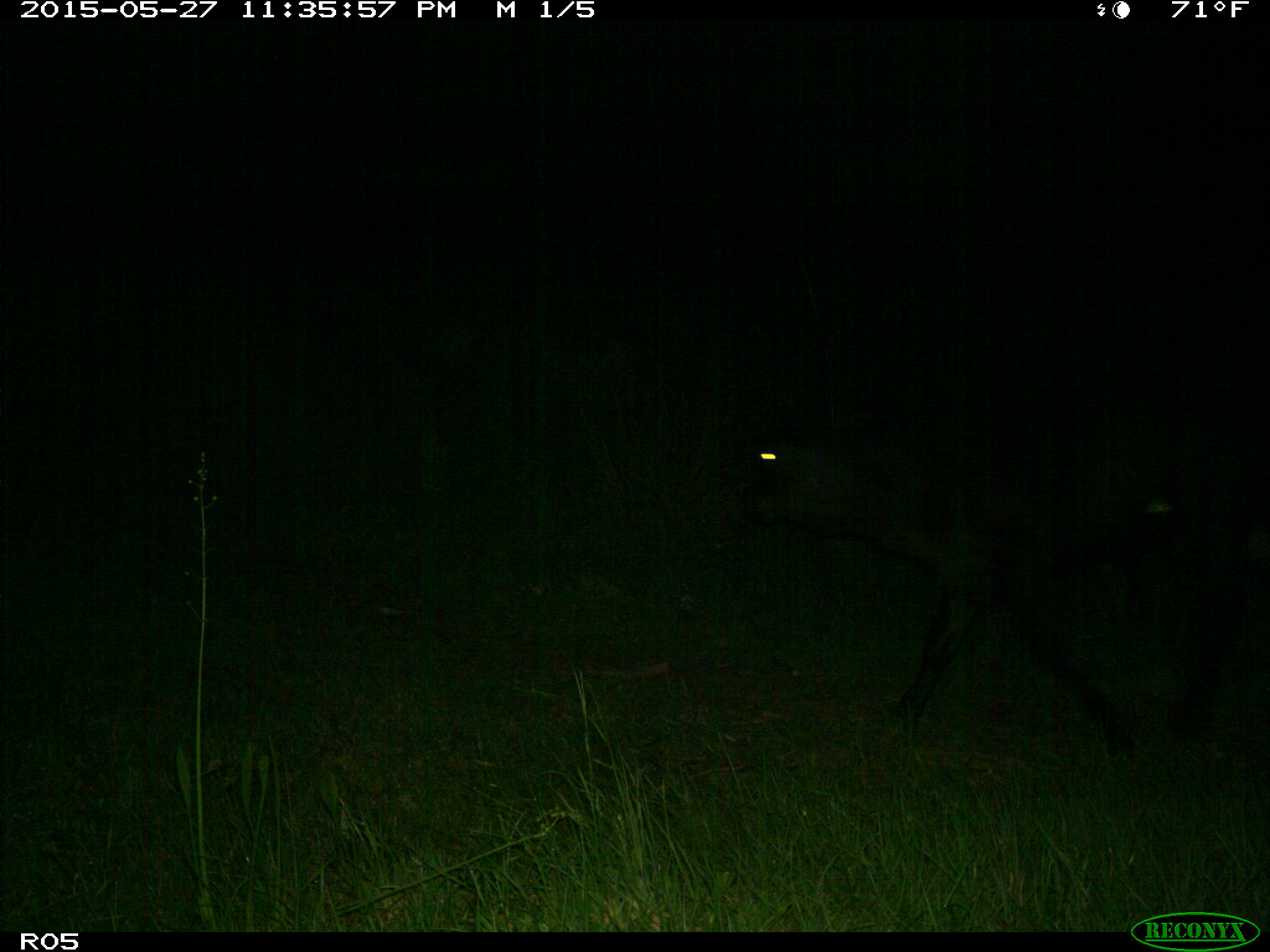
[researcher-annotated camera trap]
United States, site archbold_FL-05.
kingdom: Animalia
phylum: Chordata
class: Mammalia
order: Artiodactyla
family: Bovidae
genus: Bos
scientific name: Bos taurus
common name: domestic cow